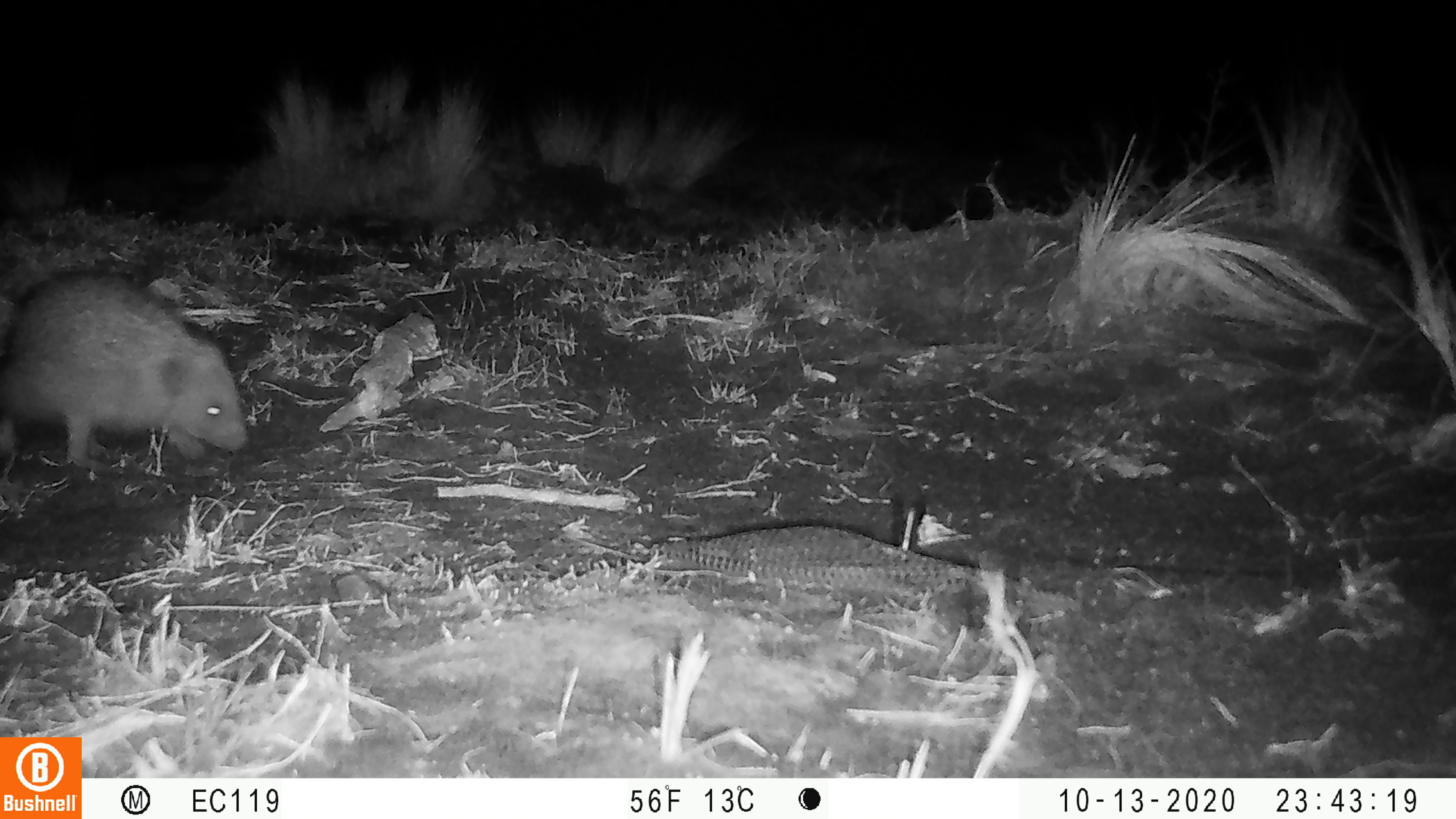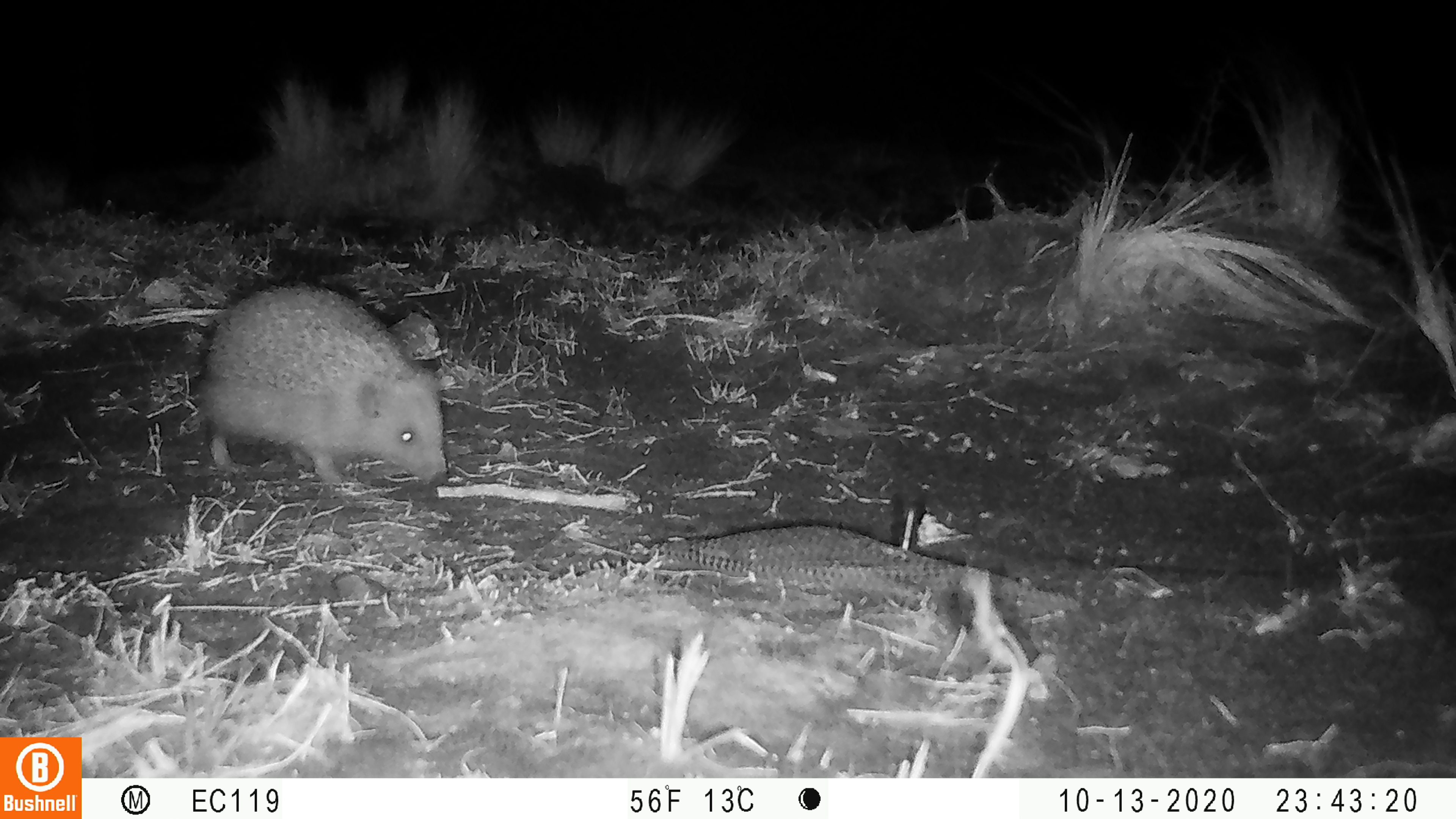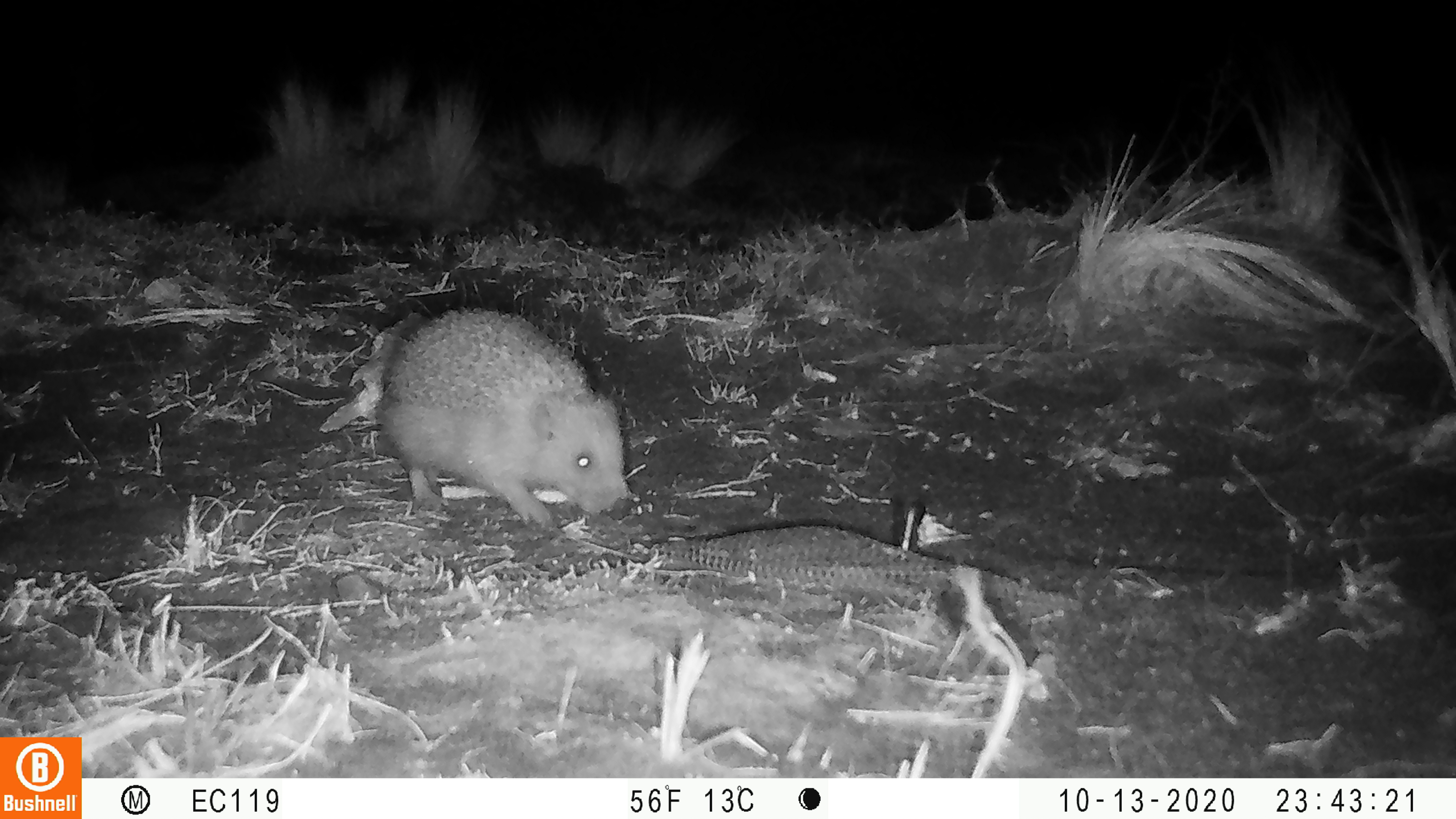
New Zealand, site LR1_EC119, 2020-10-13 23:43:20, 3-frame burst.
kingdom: Animalia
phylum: Chordata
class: Mammalia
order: Eulipotyphla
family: Erinaceidae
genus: Erinaceus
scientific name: Erinaceus europaeus europaeus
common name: european hedgehog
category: hedgehog